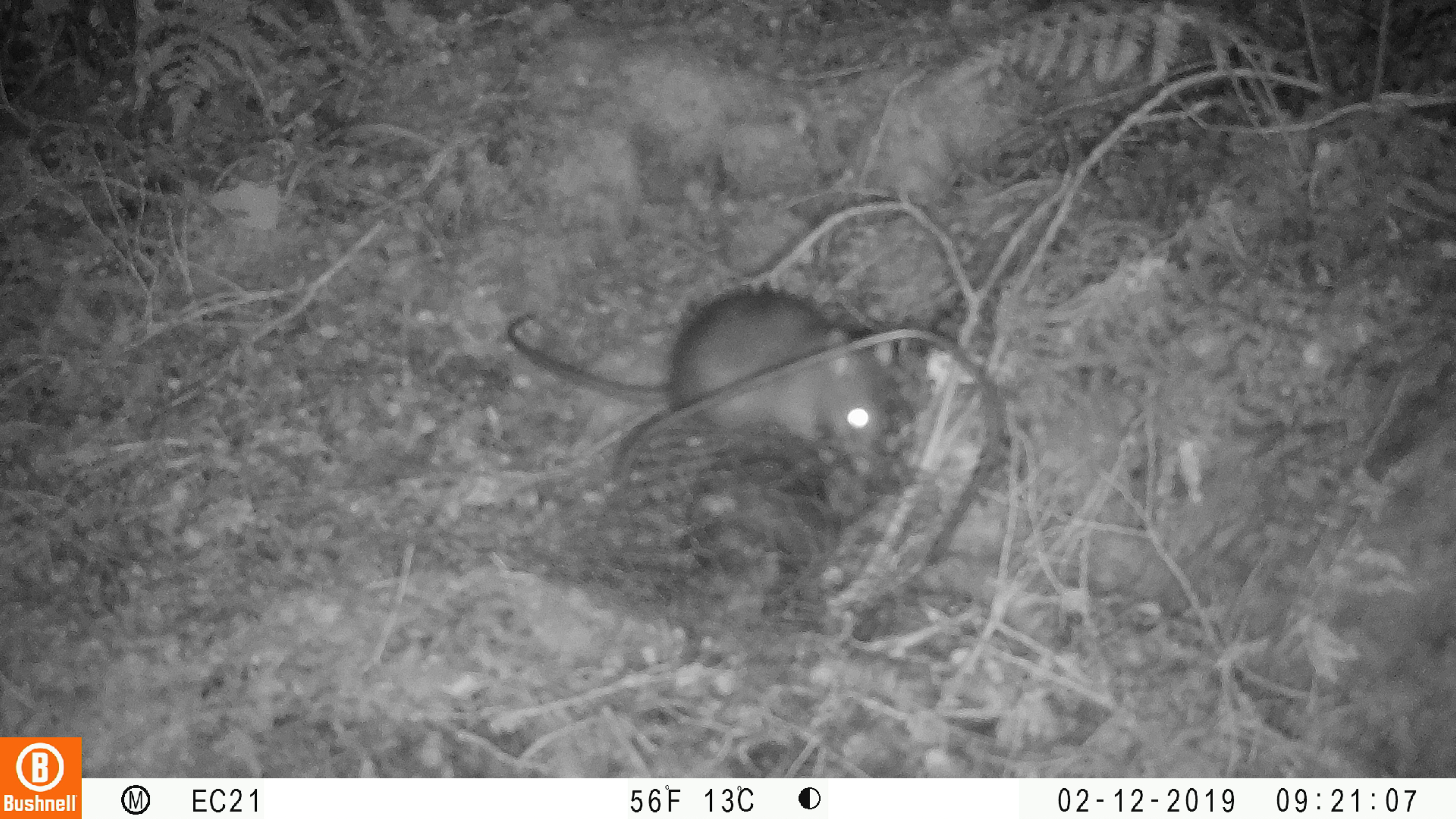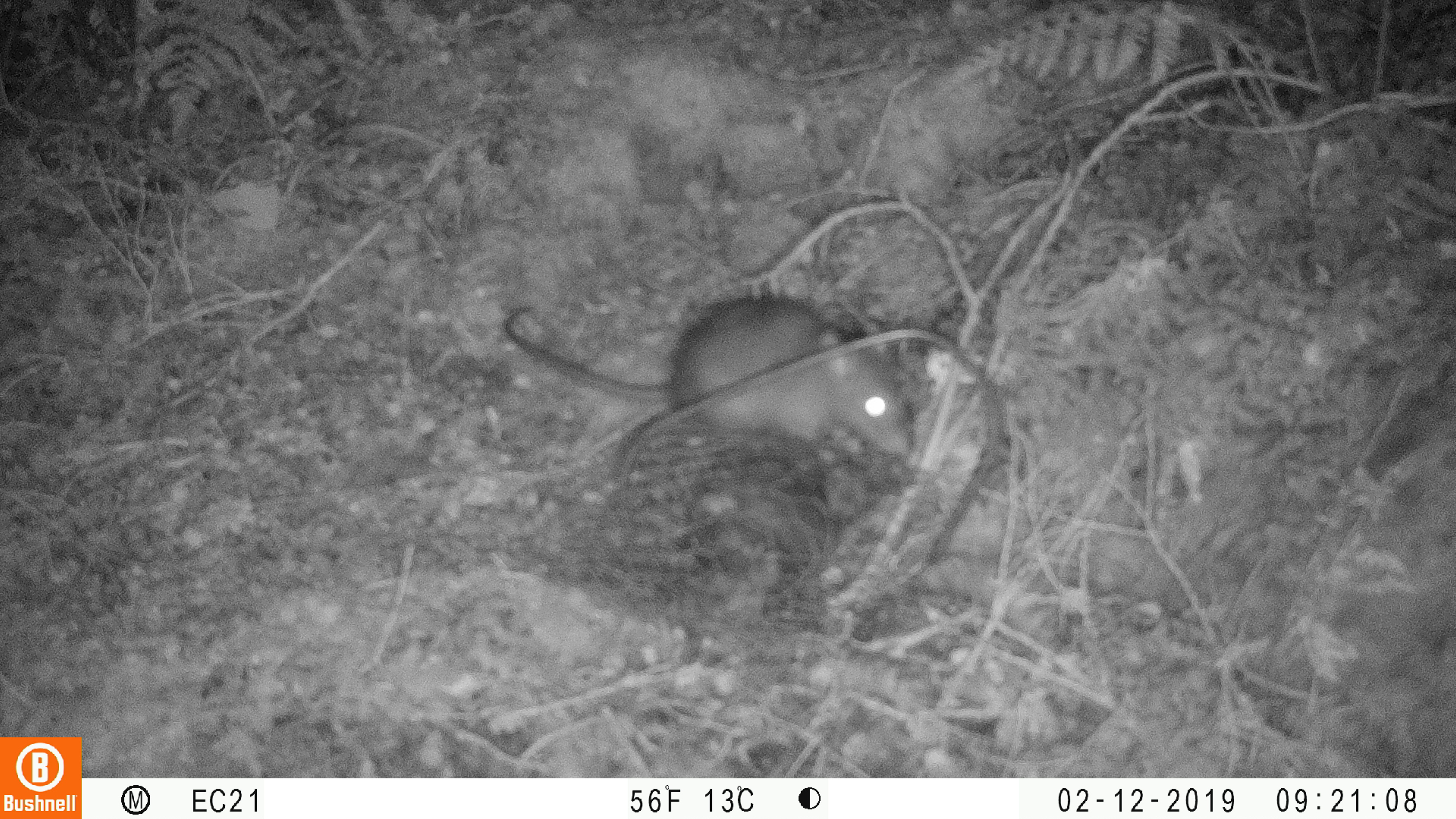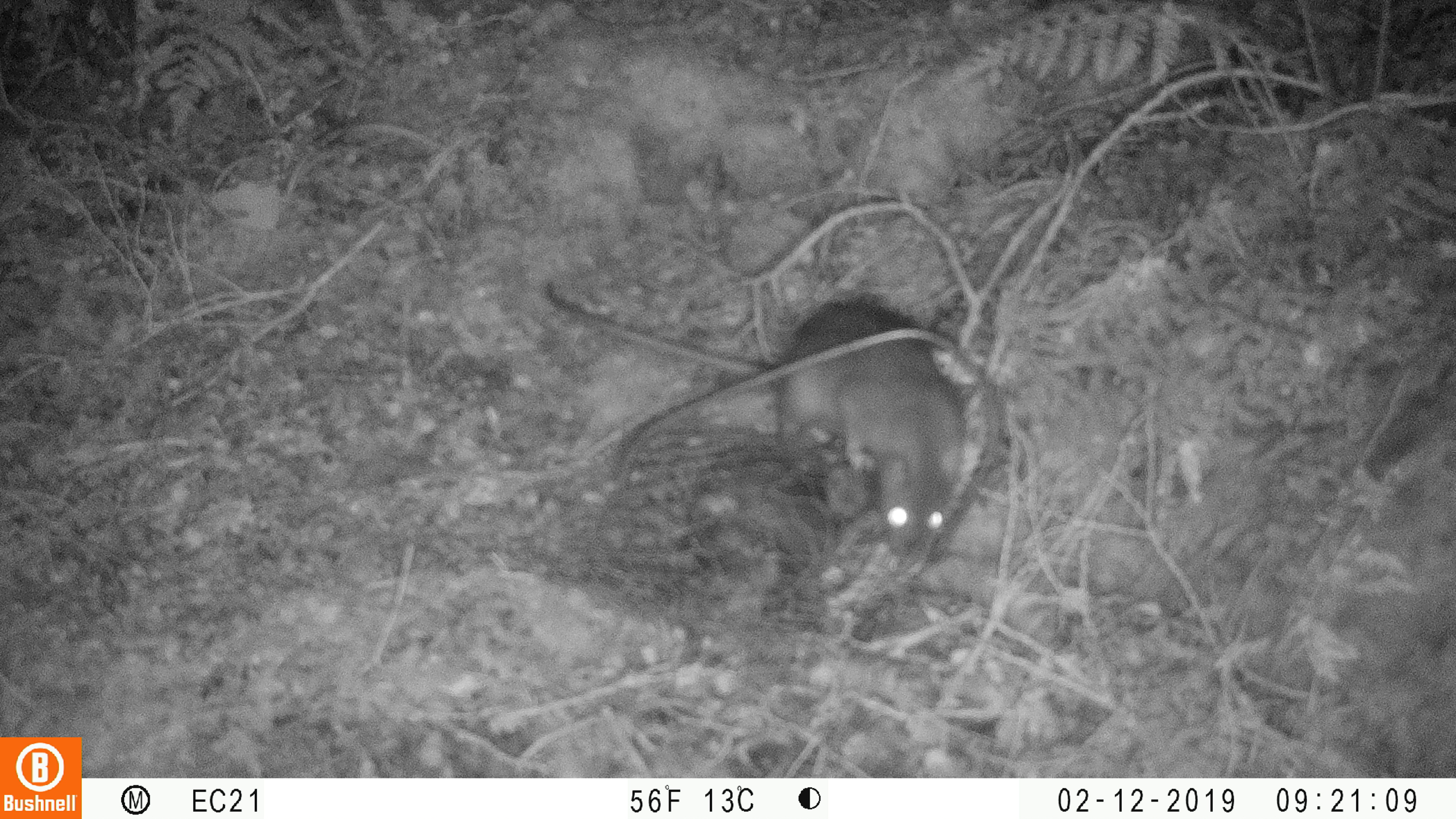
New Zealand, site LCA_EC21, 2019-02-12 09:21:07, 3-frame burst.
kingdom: Animalia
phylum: Chordata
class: Mammalia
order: Rodentia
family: Muridae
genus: Rattus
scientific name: Rattus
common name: rat